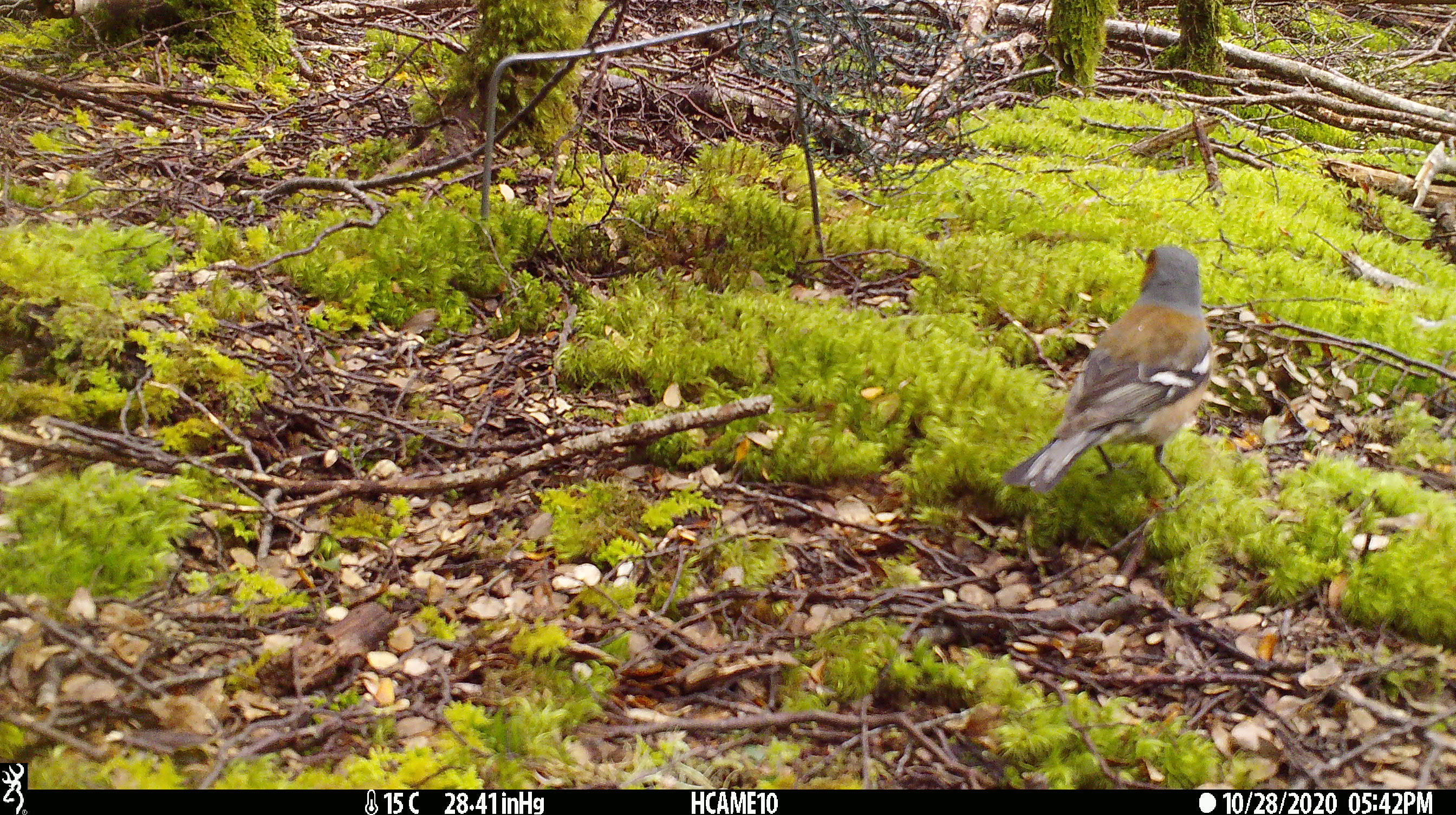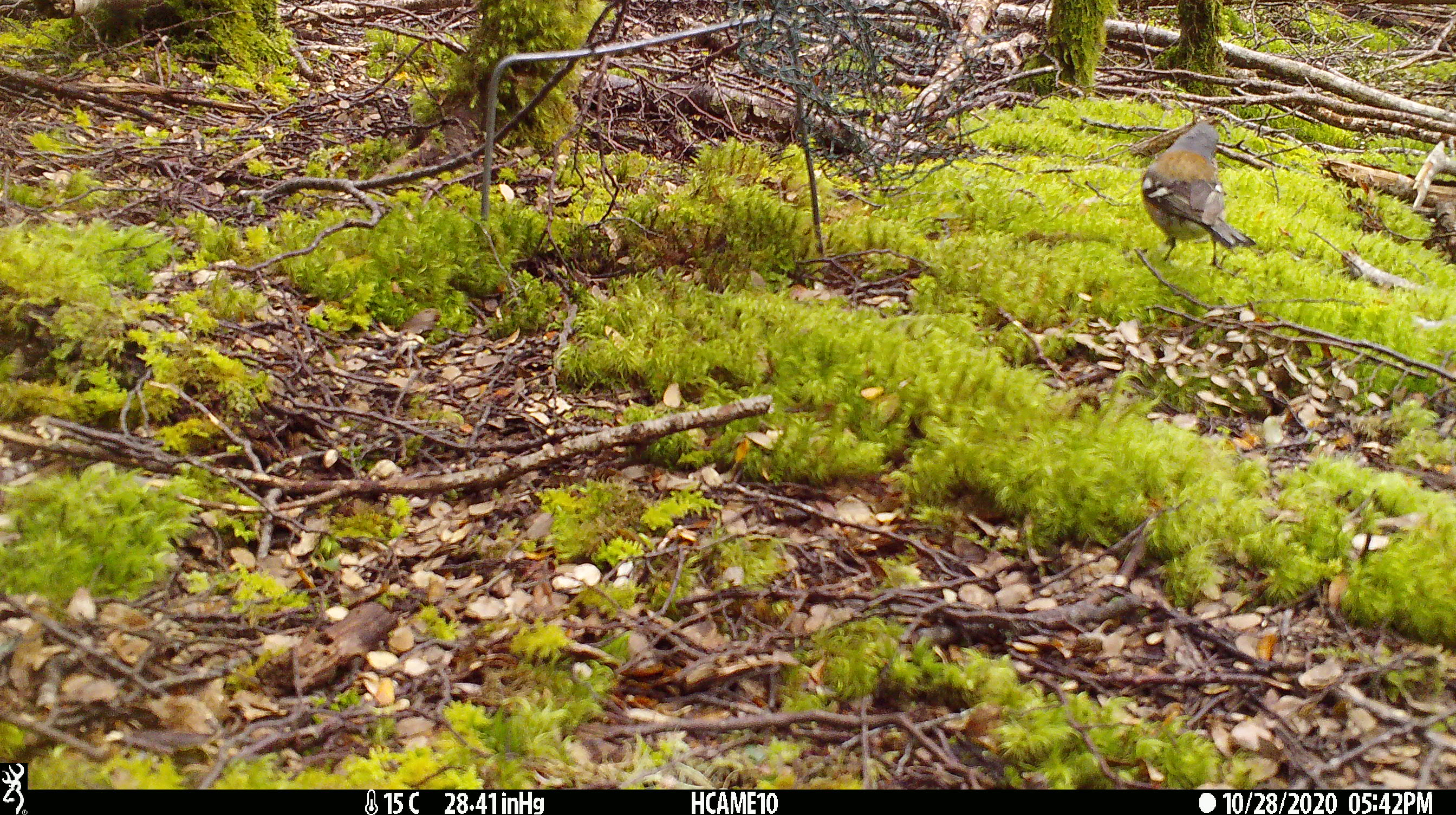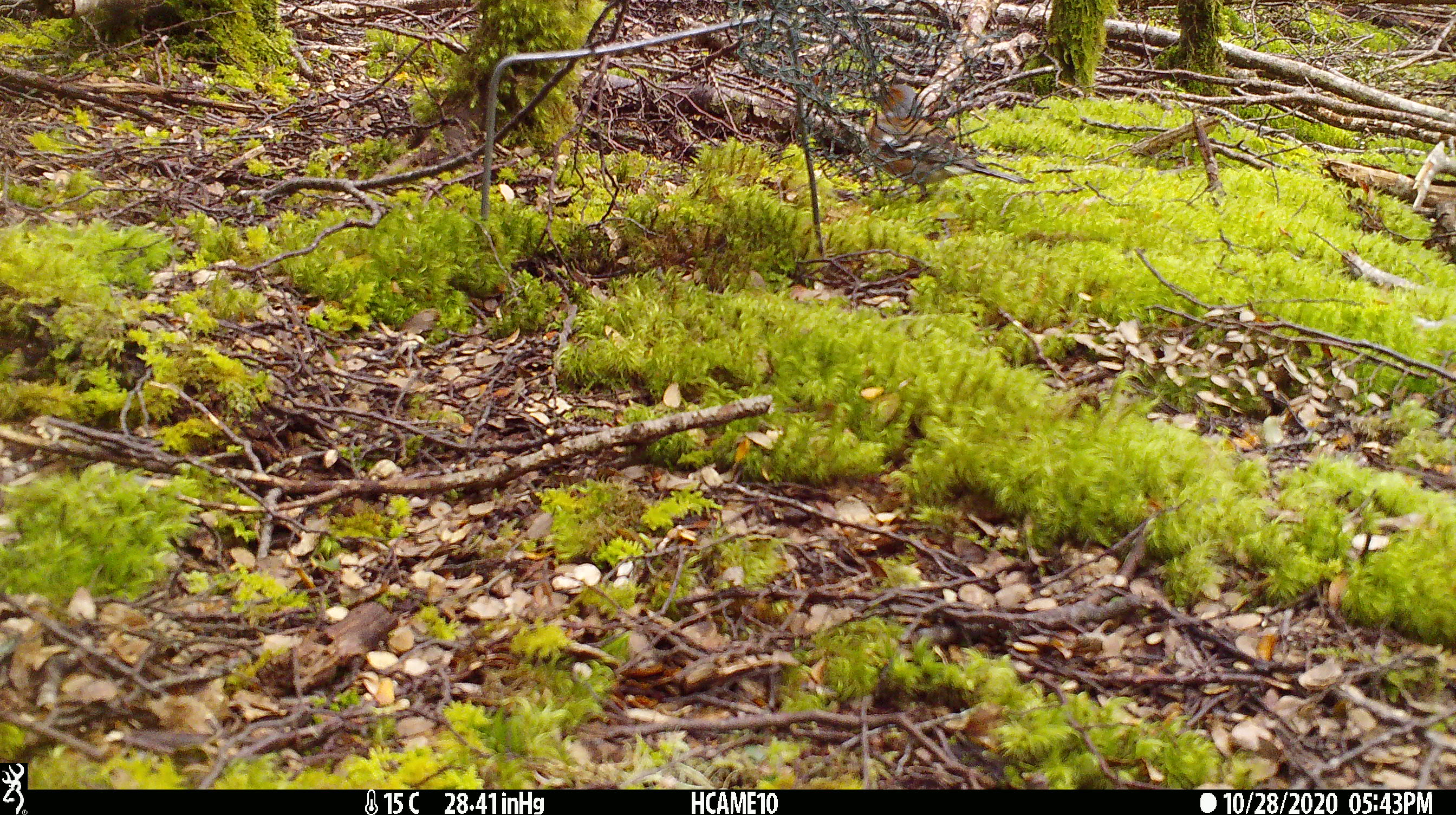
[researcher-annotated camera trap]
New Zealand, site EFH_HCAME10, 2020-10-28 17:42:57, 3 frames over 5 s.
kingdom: Animalia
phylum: Chordata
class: Aves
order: Passeriformes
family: Fringillidae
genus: Fringilla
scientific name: Fringilla coelebs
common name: common chaffinch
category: chaffinch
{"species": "chaffinch (common chaffinch) (Fringilla coelebs)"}